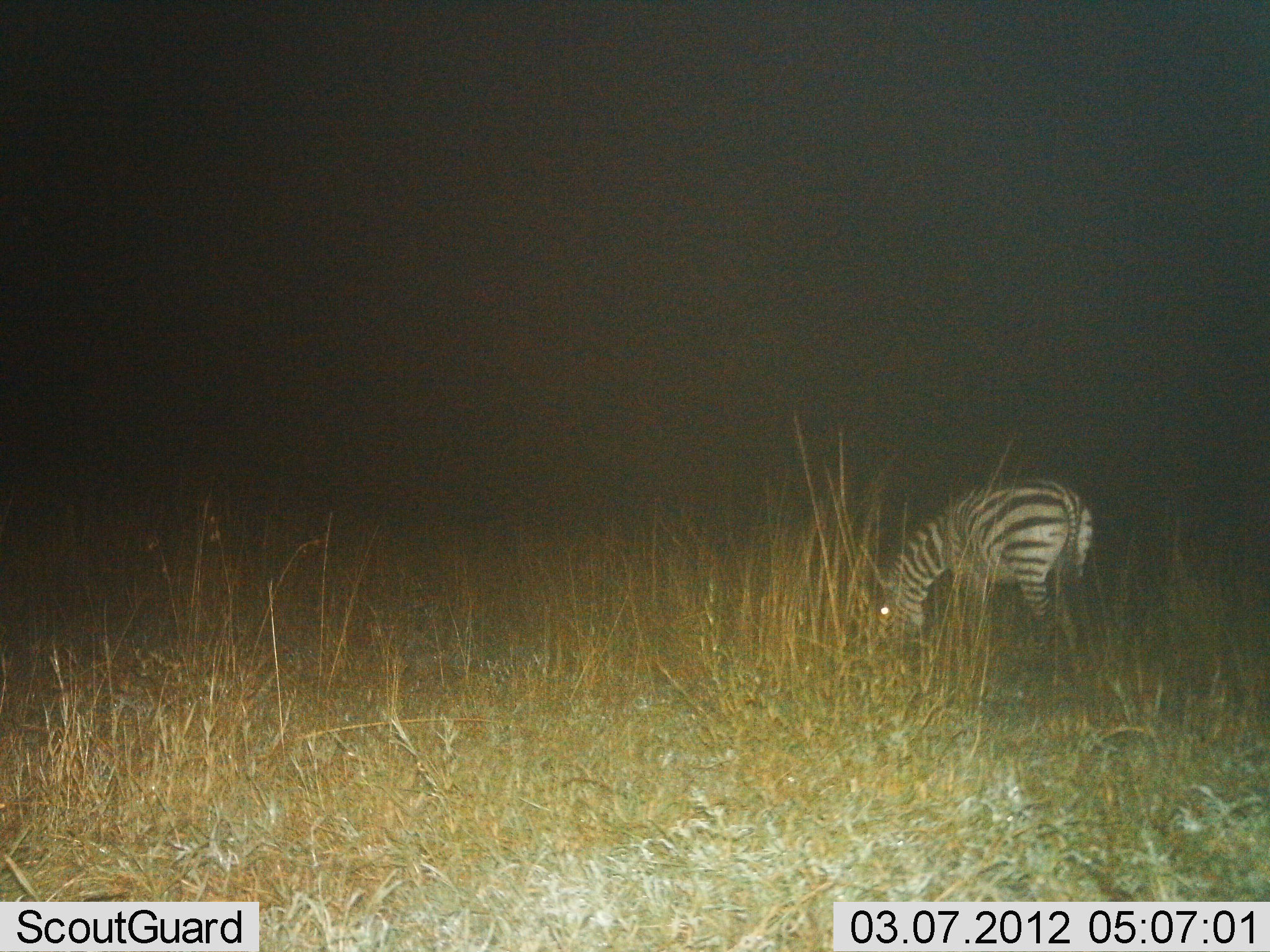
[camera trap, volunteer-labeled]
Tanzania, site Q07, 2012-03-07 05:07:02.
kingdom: Animalia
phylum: Chordata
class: Mammalia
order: Perissodactyla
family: Equidae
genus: Equus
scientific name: Equus quagga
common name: plains zebra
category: zebra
Zebra (plains zebra) (Equus quagga), count 1. Behavior (volunteer vote fractions): standing 31%, resting 0%, moving 0%, interacting 0%. Young present (vote fraction): 4%. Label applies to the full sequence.